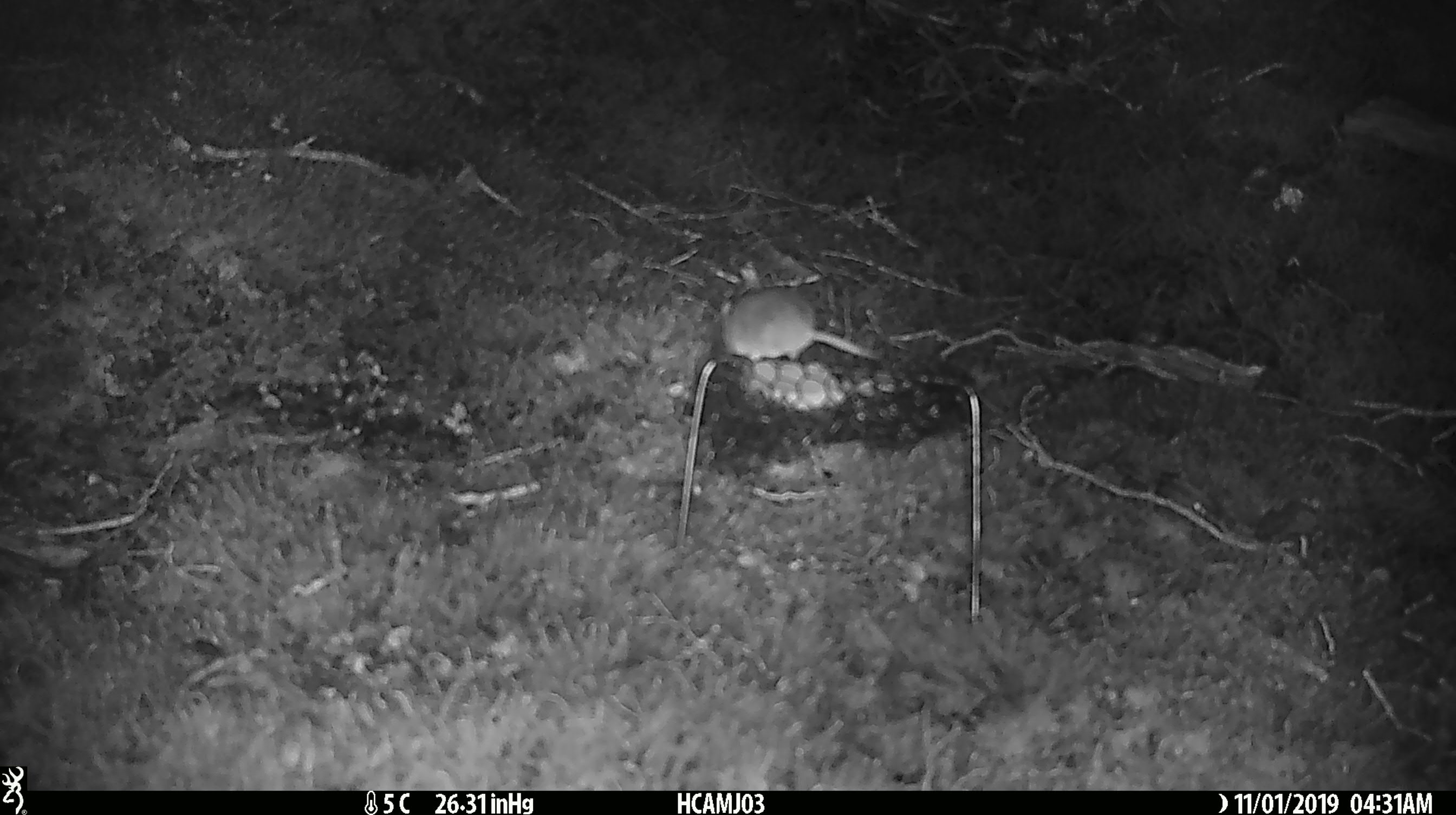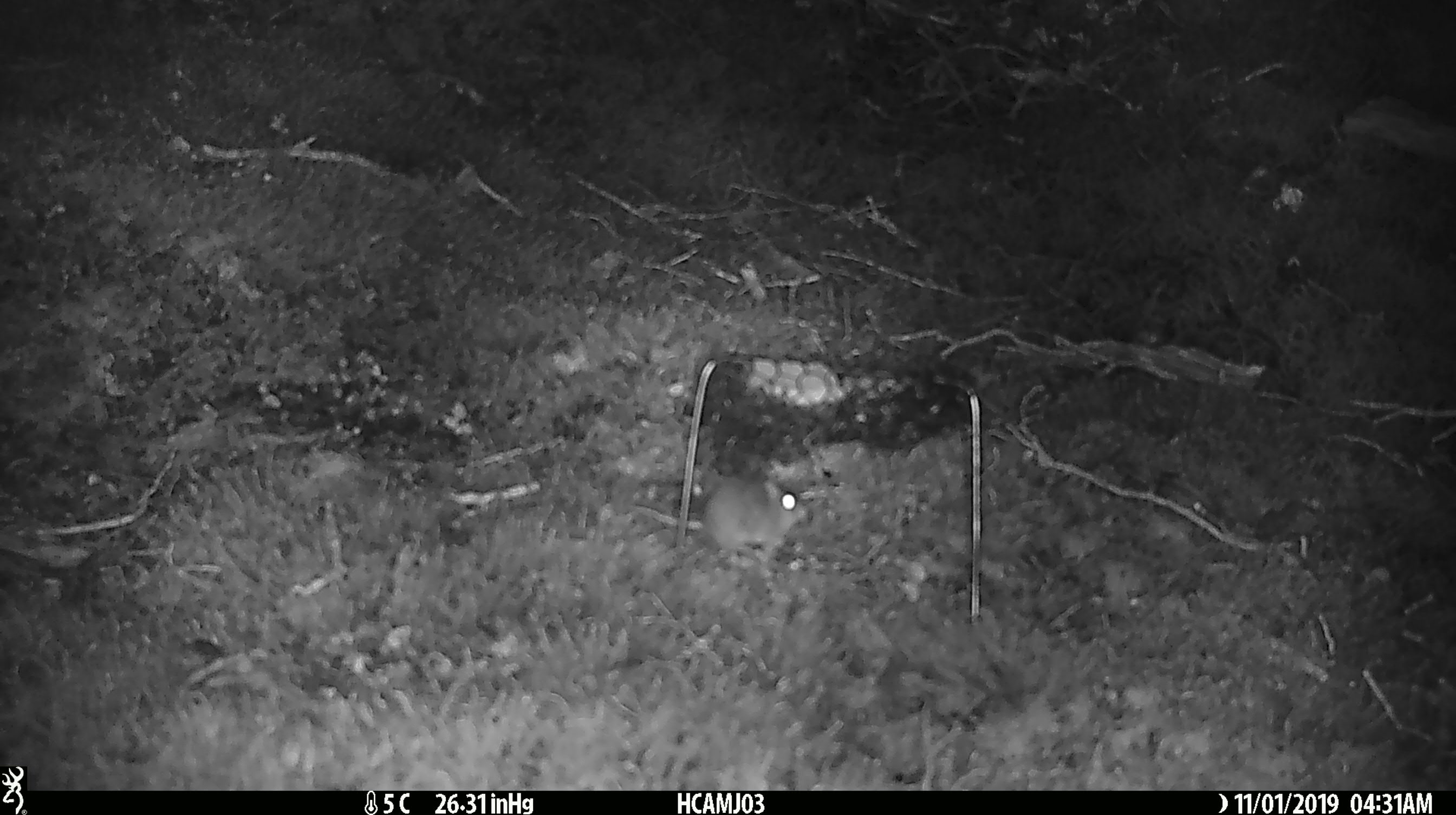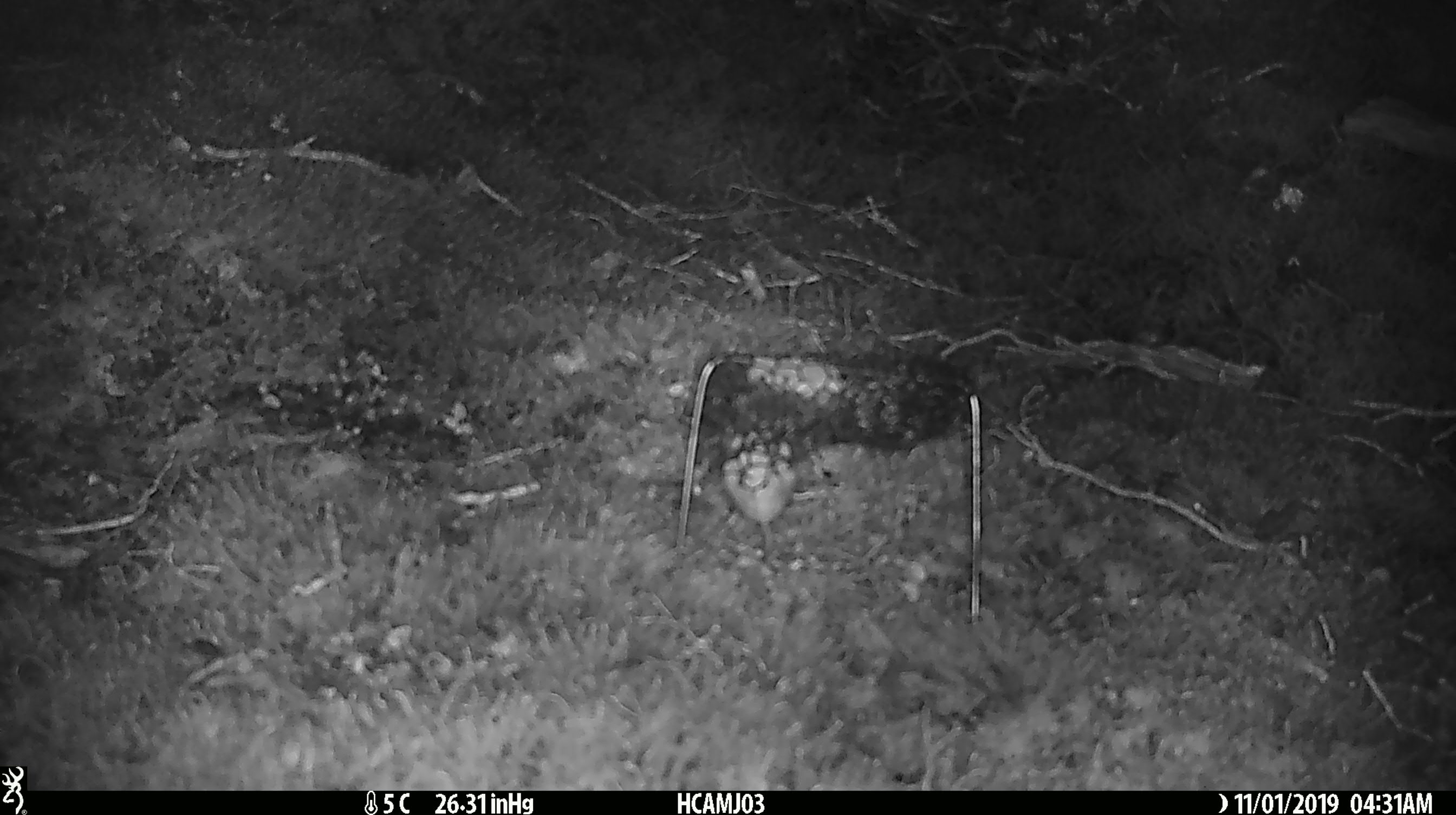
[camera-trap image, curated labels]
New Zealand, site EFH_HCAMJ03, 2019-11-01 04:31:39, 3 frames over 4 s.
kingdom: Animalia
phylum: Chordata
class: Mammalia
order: Rodentia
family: Muridae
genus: Mus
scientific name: Mus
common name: mouse